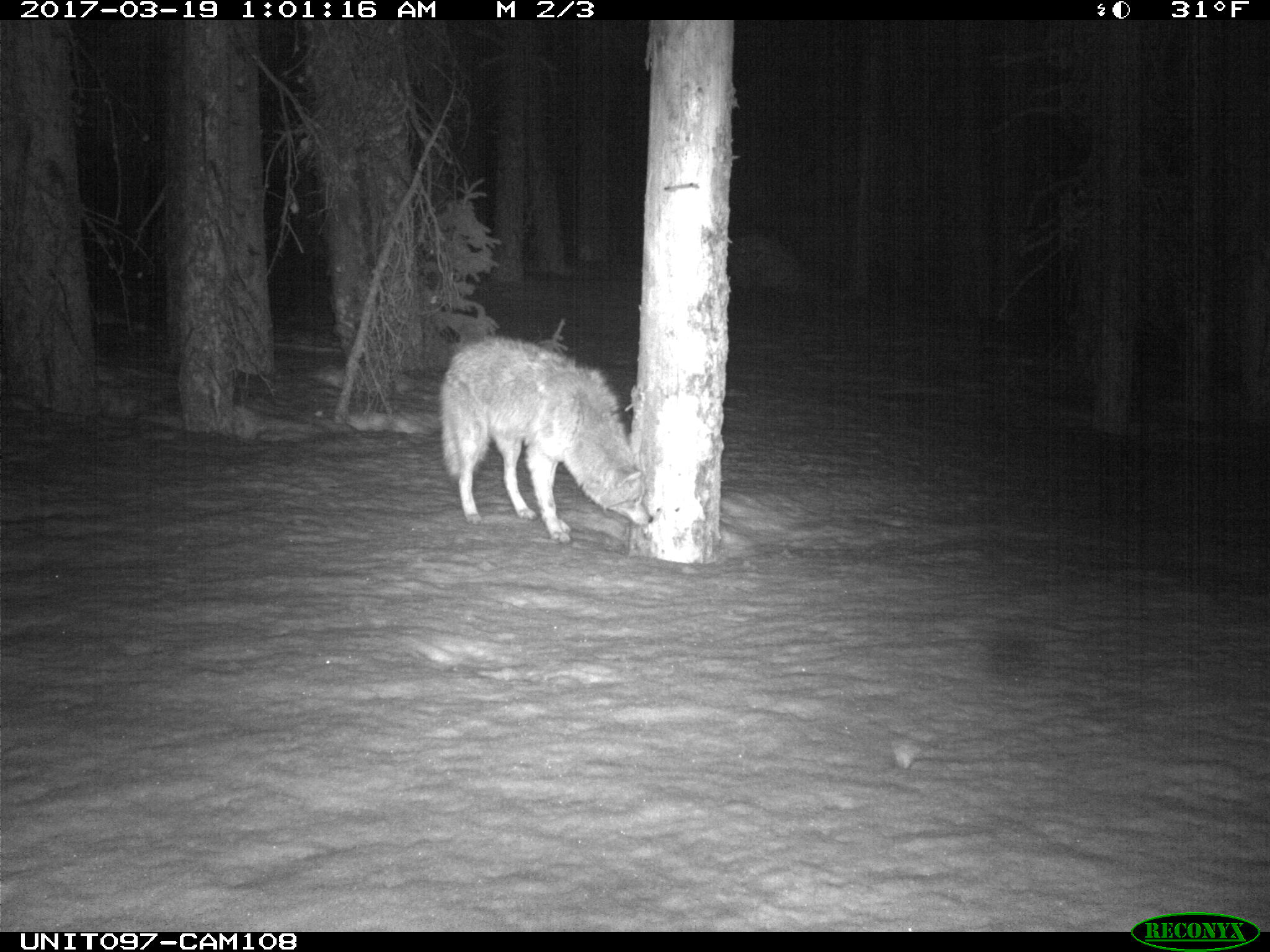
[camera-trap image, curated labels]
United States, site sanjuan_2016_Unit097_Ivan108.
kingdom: Animalia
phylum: Chordata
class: Mammalia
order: Carnivora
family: Canidae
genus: Canis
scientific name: Canis latrans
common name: coyote